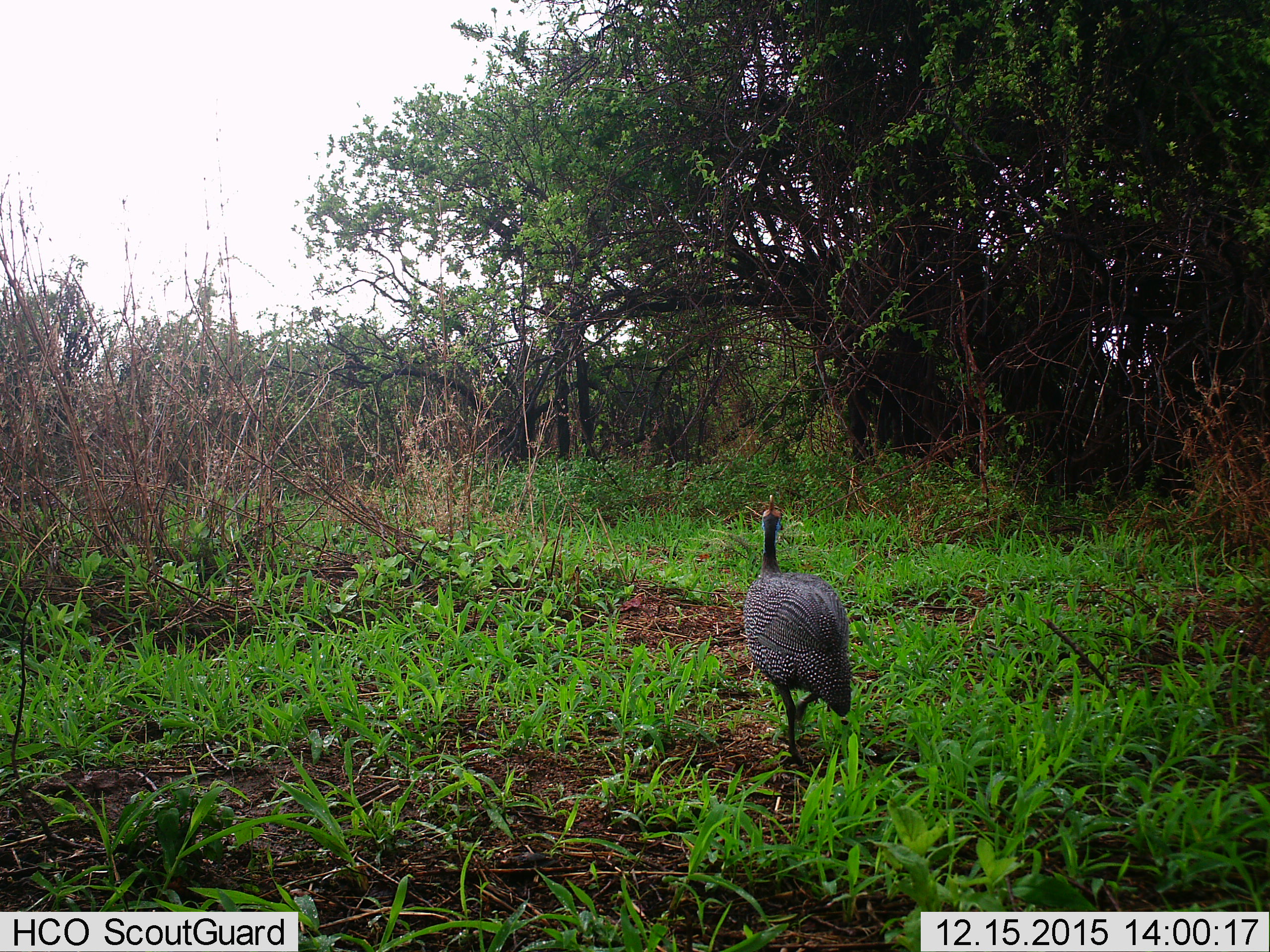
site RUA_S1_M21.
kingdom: Animalia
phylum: Chordata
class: Aves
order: Galliformes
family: Numididae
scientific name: Numididae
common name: guineafowl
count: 1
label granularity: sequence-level